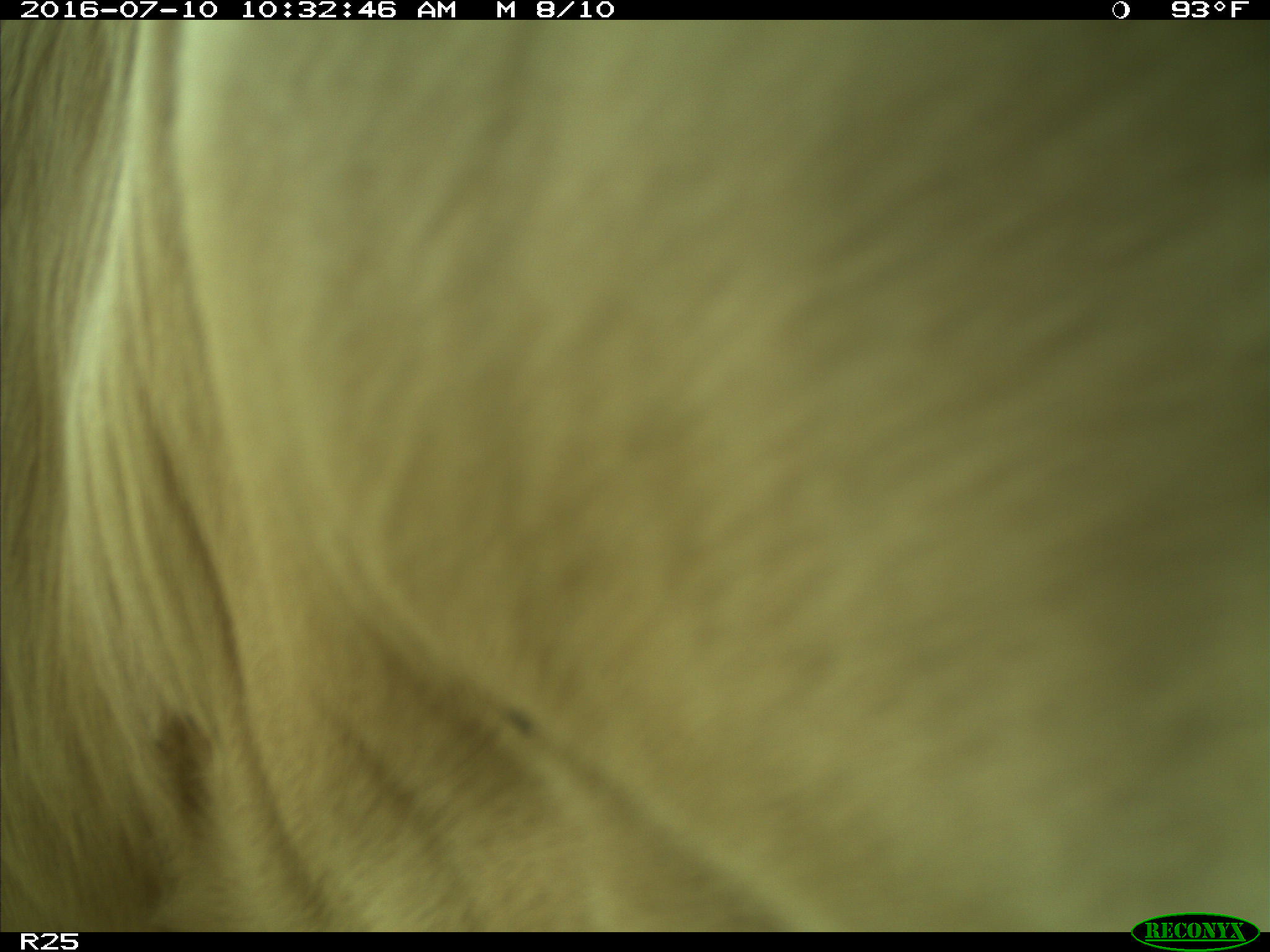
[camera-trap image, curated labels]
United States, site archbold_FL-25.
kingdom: Animalia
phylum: Chordata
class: Mammalia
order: Artiodactyla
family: Bovidae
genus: Bos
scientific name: Bos taurus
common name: domestic cow